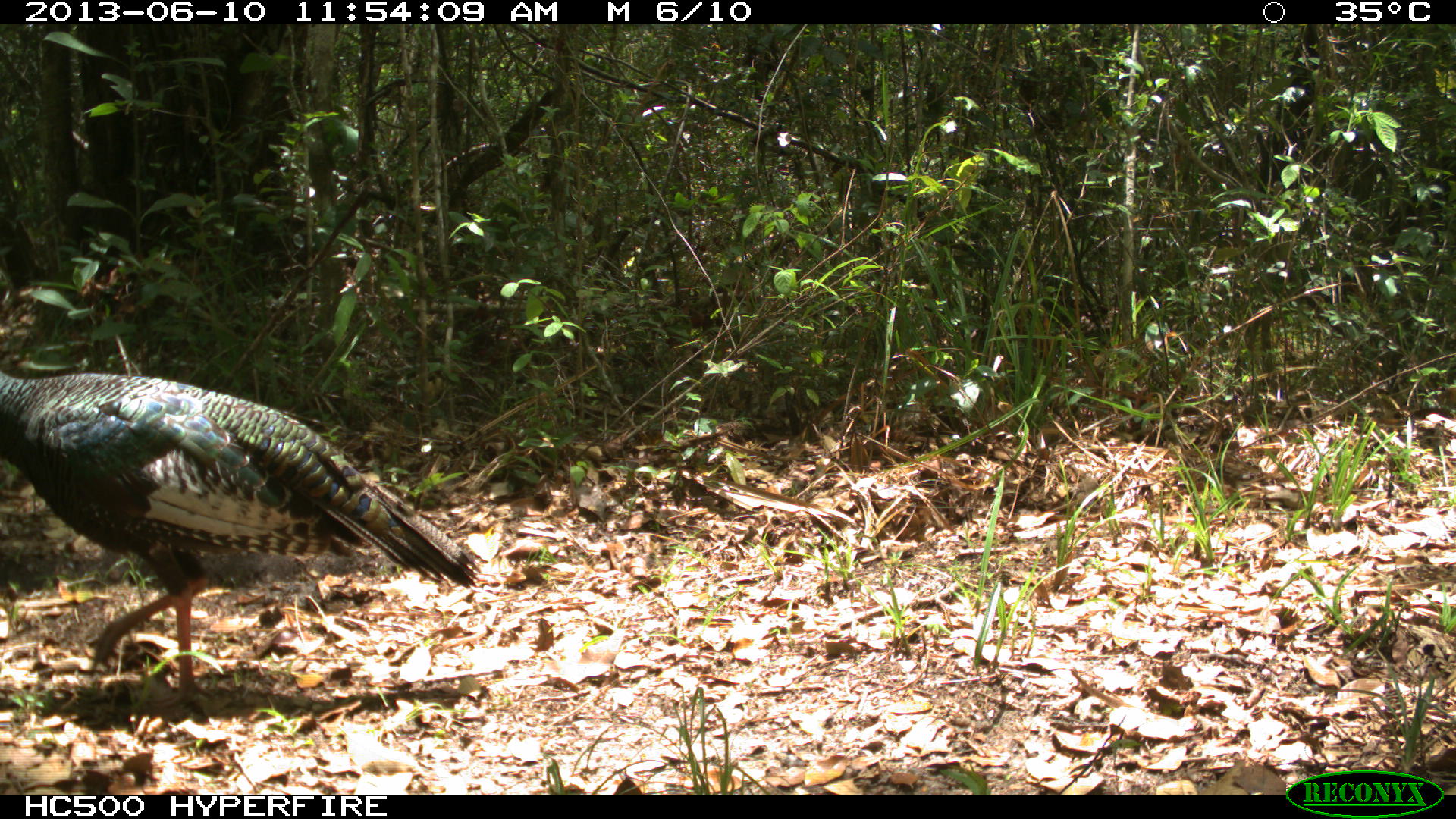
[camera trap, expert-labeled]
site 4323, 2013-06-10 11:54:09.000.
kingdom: Animalia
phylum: Chordata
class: Aves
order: Galliformes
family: Phasianidae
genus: Meleagris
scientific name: Meleagris ocellata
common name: ocellated turkey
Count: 1.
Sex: female.